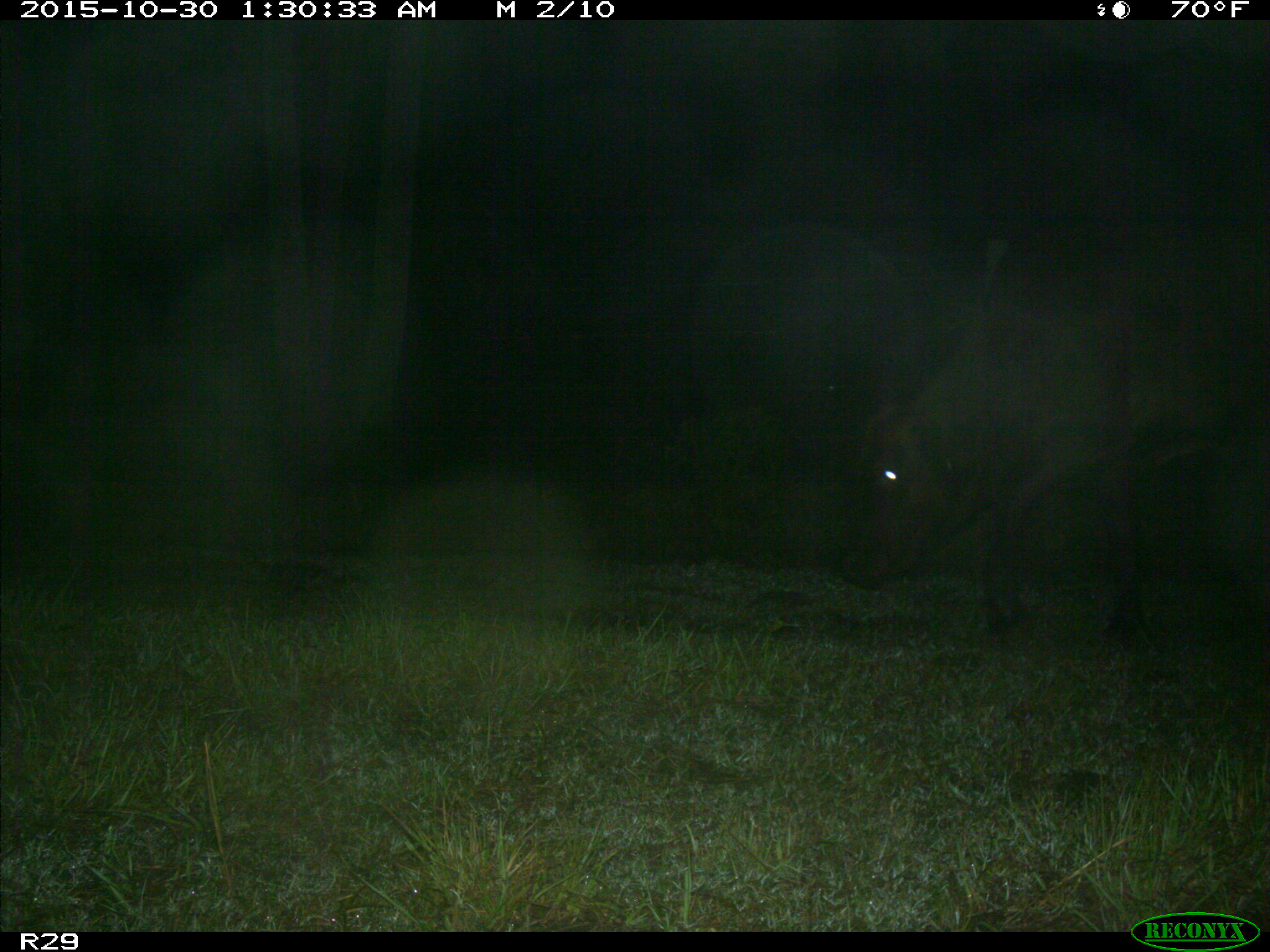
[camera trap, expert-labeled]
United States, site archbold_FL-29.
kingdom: Animalia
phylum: Chordata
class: Mammalia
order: Artiodactyla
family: Bovidae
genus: Bos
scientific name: Bos taurus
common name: domestic cow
Bos taurus (domestic cow).